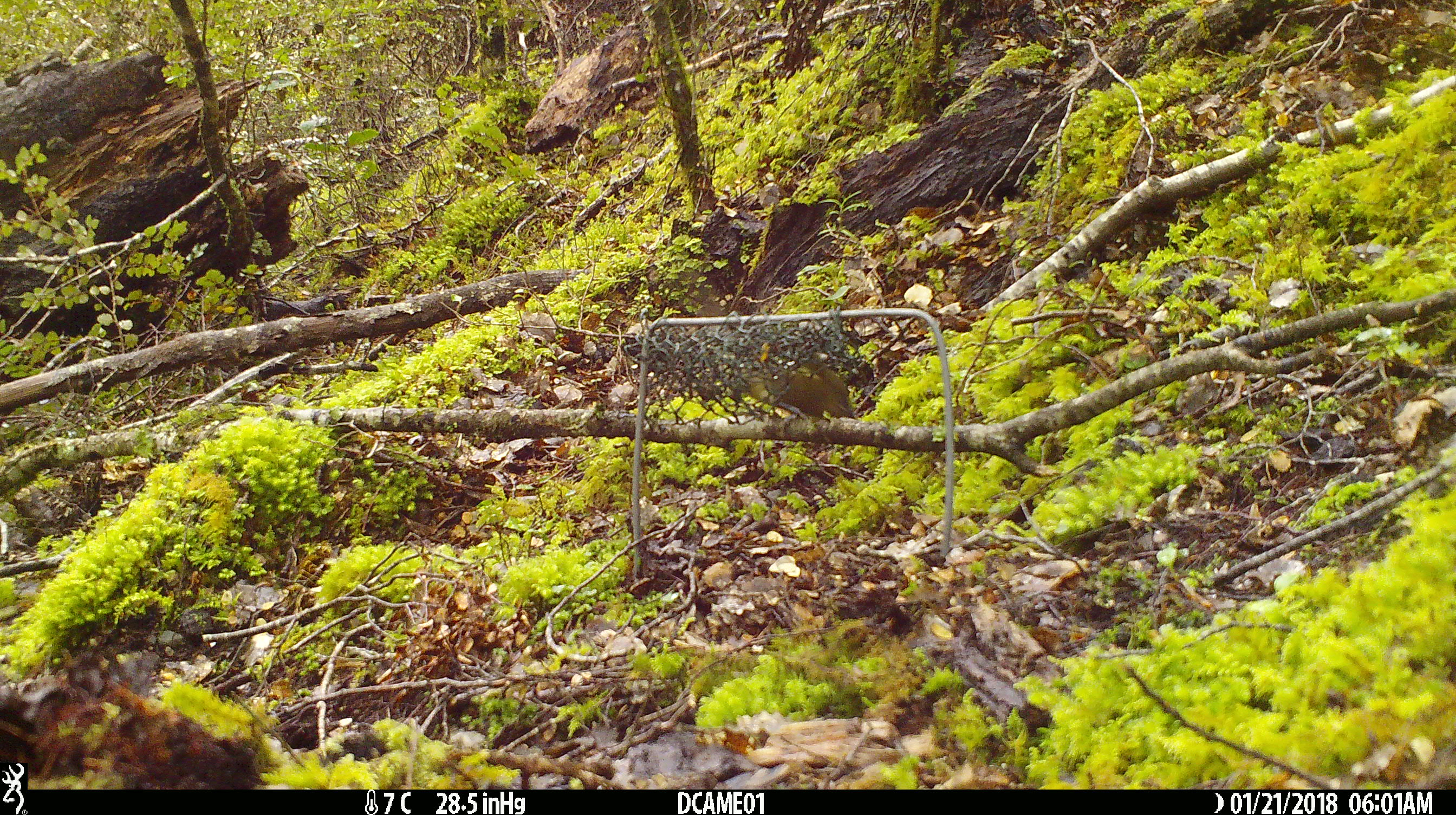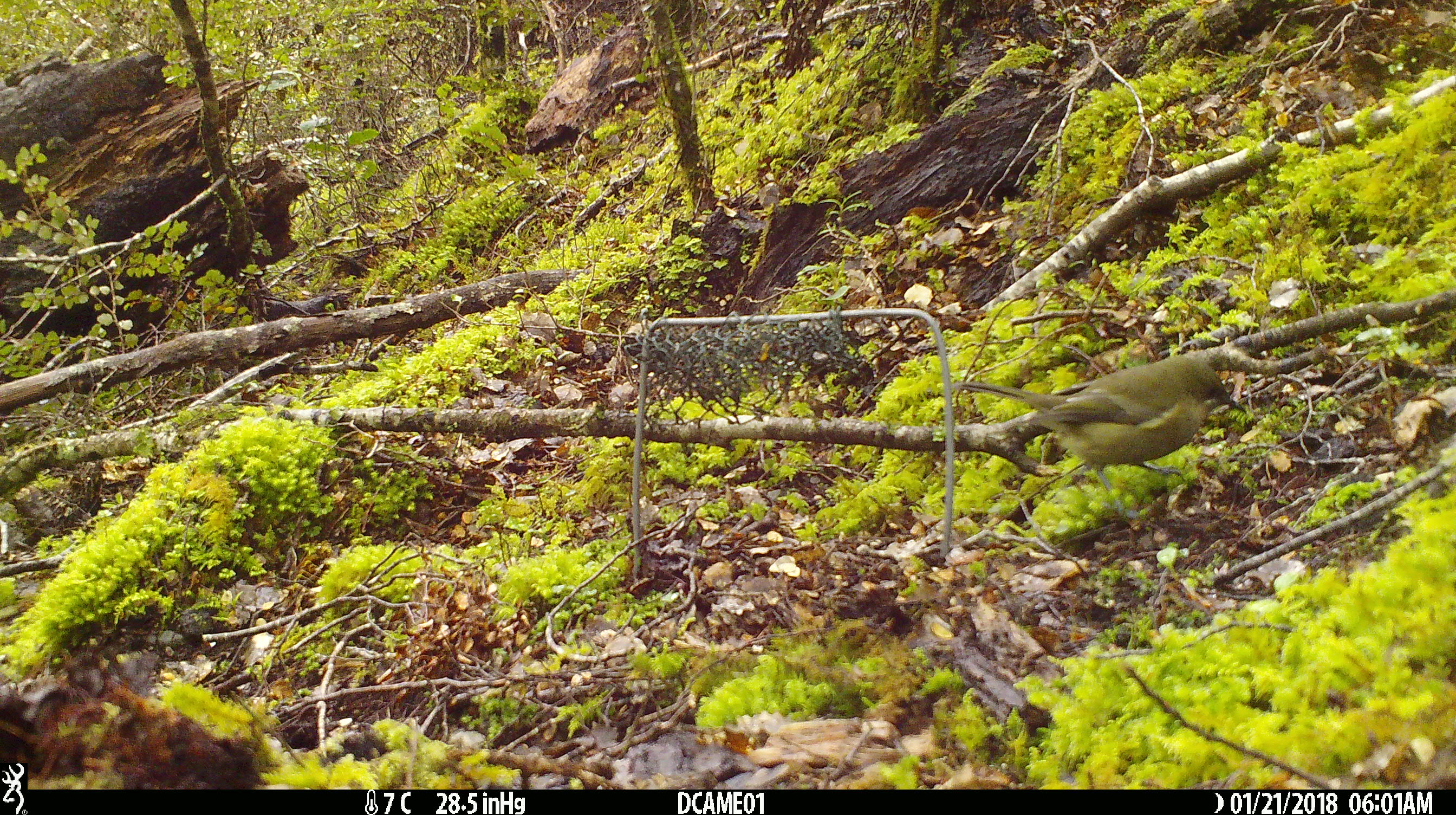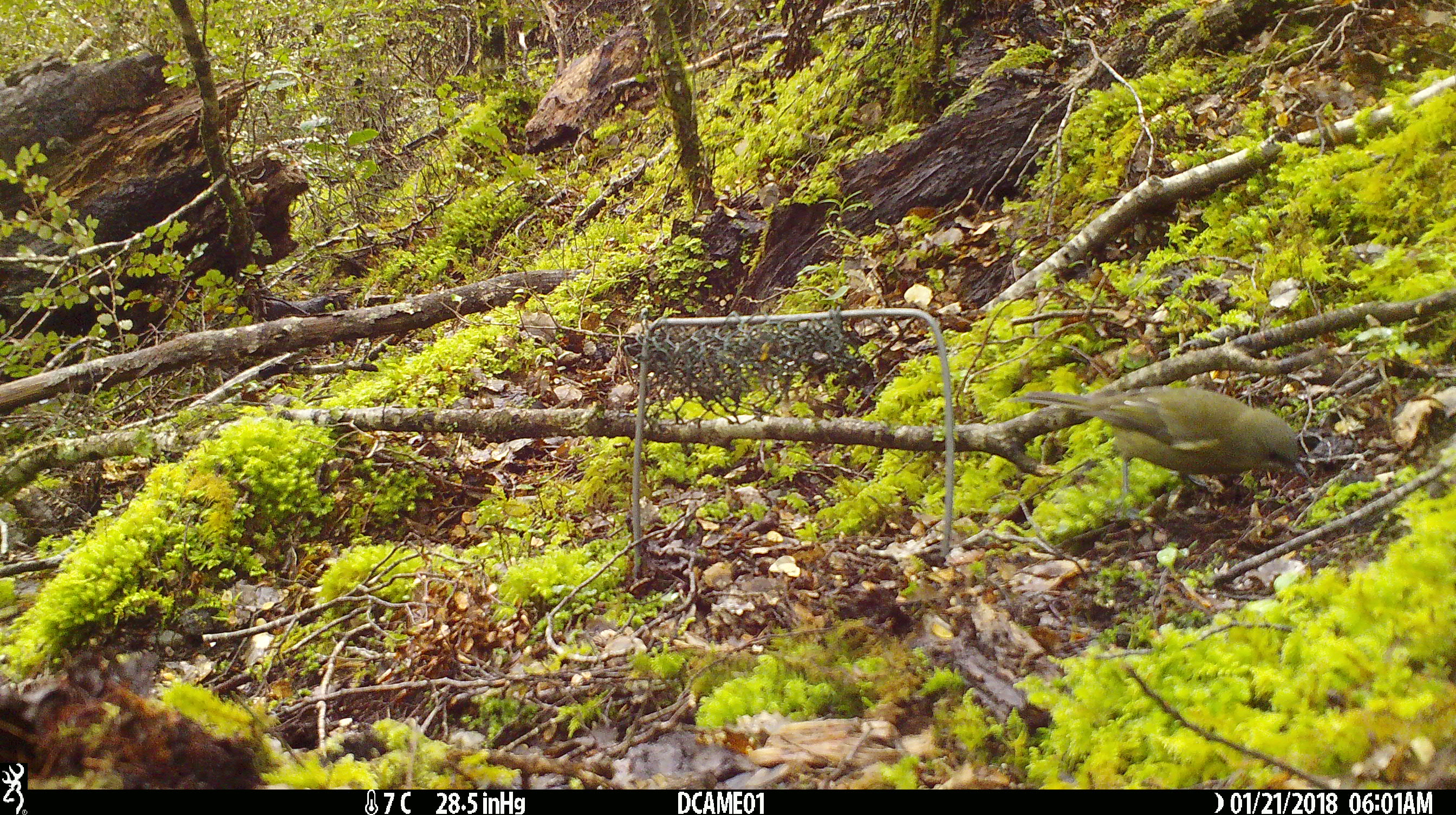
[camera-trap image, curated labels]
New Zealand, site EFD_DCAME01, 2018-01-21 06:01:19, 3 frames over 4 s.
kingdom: Animalia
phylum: Chordata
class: Aves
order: Passeriformes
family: Meliphagidae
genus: Anthornis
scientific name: Anthornis melanura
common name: new zealand bellbird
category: bellbird